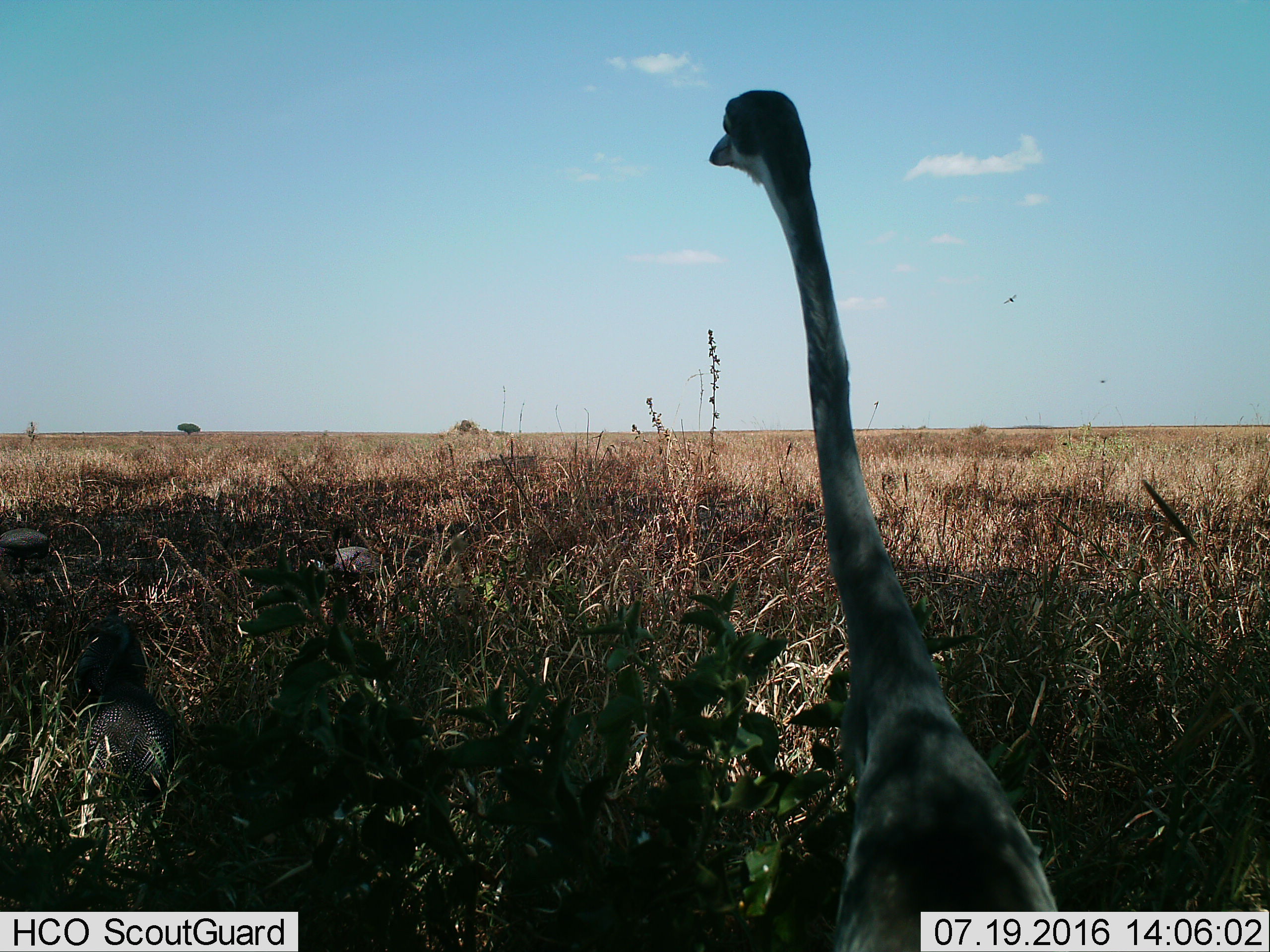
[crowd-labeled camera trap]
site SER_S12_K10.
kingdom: Animalia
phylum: Chordata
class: Aves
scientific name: Aves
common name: bird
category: birdother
Birdother (bird) (Aves), count 1. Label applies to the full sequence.